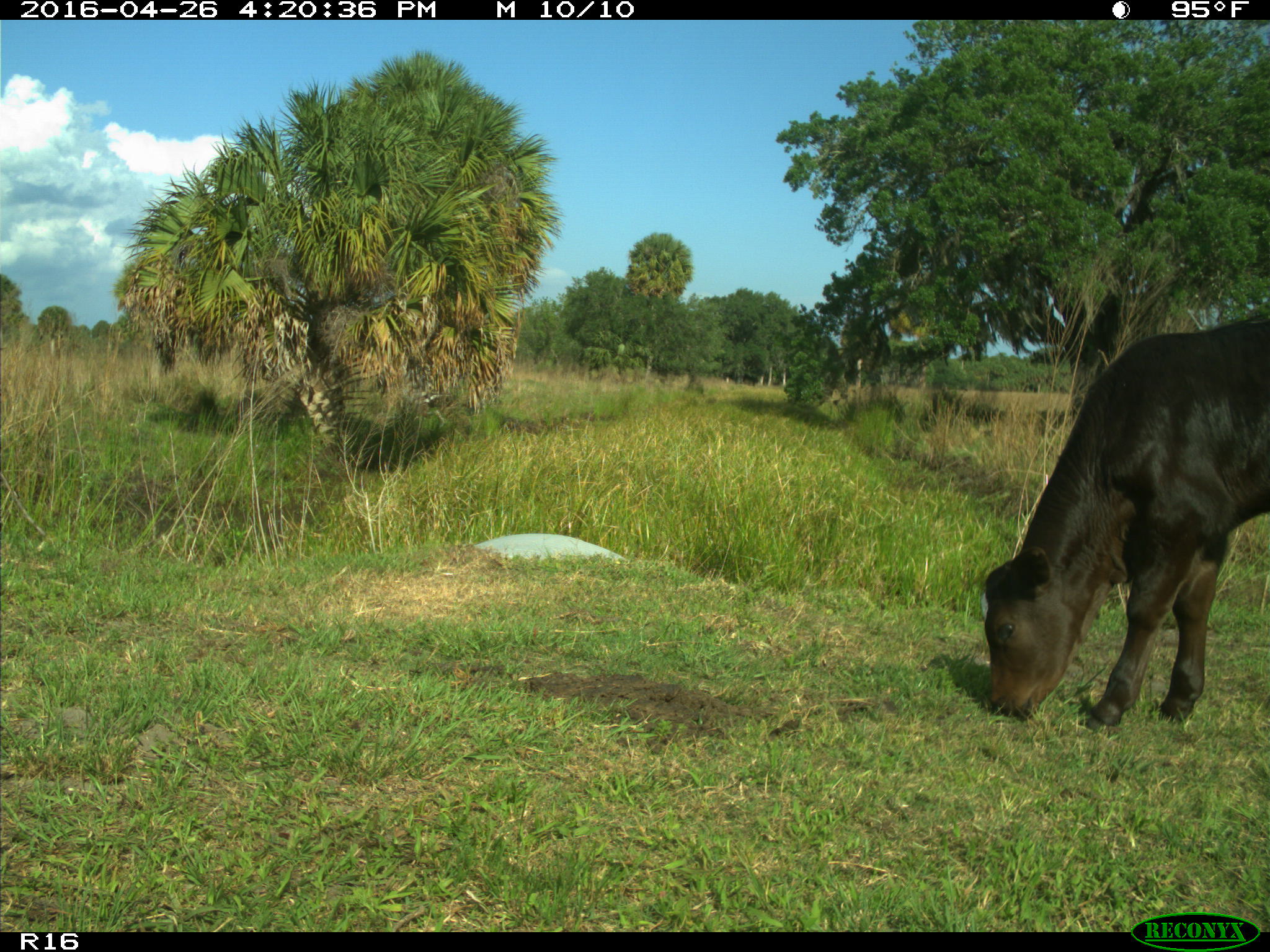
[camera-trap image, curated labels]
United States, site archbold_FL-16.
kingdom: Animalia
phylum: Chordata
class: Mammalia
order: Artiodactyla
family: Bovidae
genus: Bos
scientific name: Bos taurus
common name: domestic cow